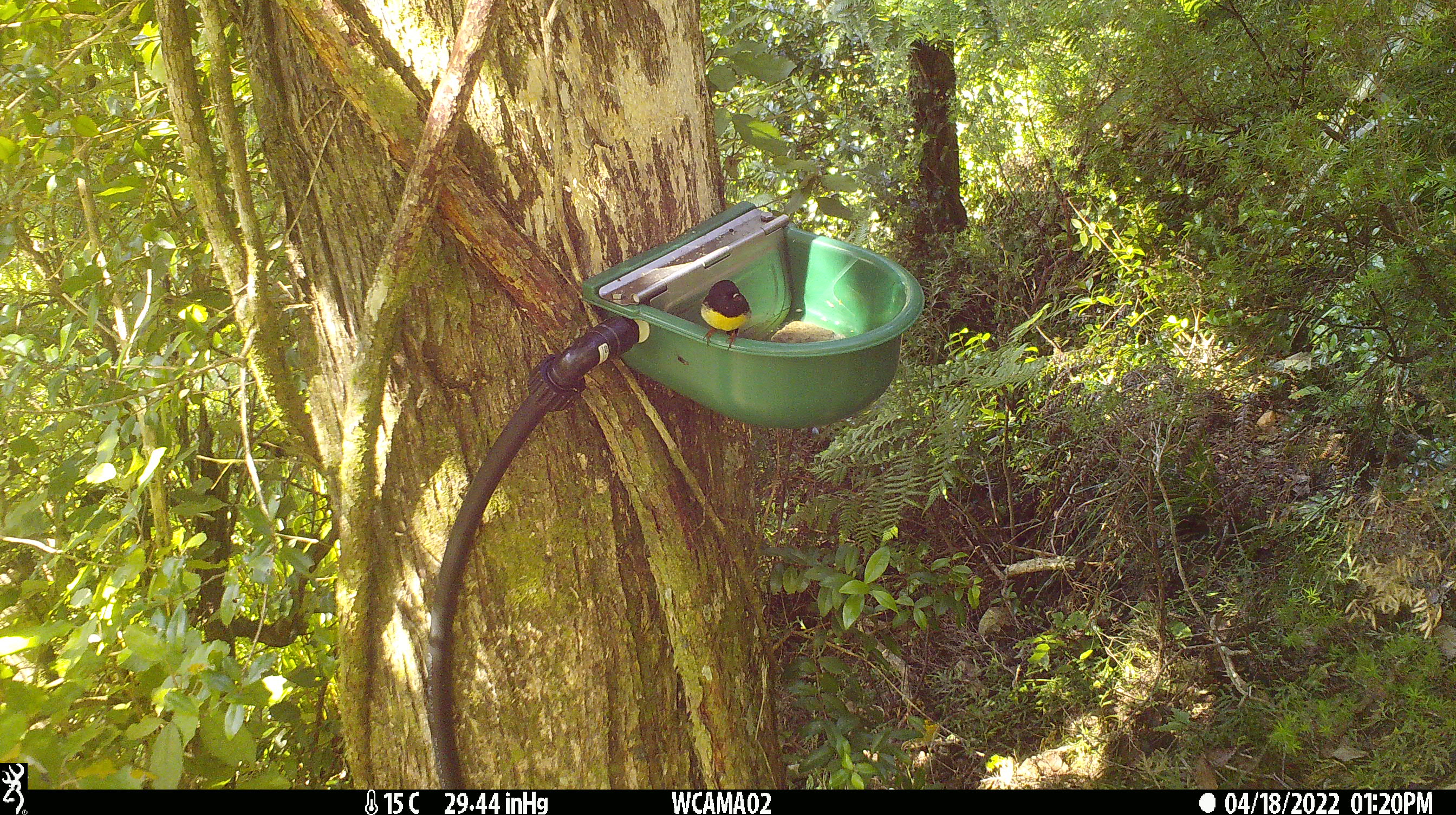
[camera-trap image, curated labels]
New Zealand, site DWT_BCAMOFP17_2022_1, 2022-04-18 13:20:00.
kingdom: Animalia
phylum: Chordata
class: Aves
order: Passeriformes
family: Petroicidae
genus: Petroica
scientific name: Petroica macrocephala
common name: tomtit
Tomtit (Petroica macrocephala).